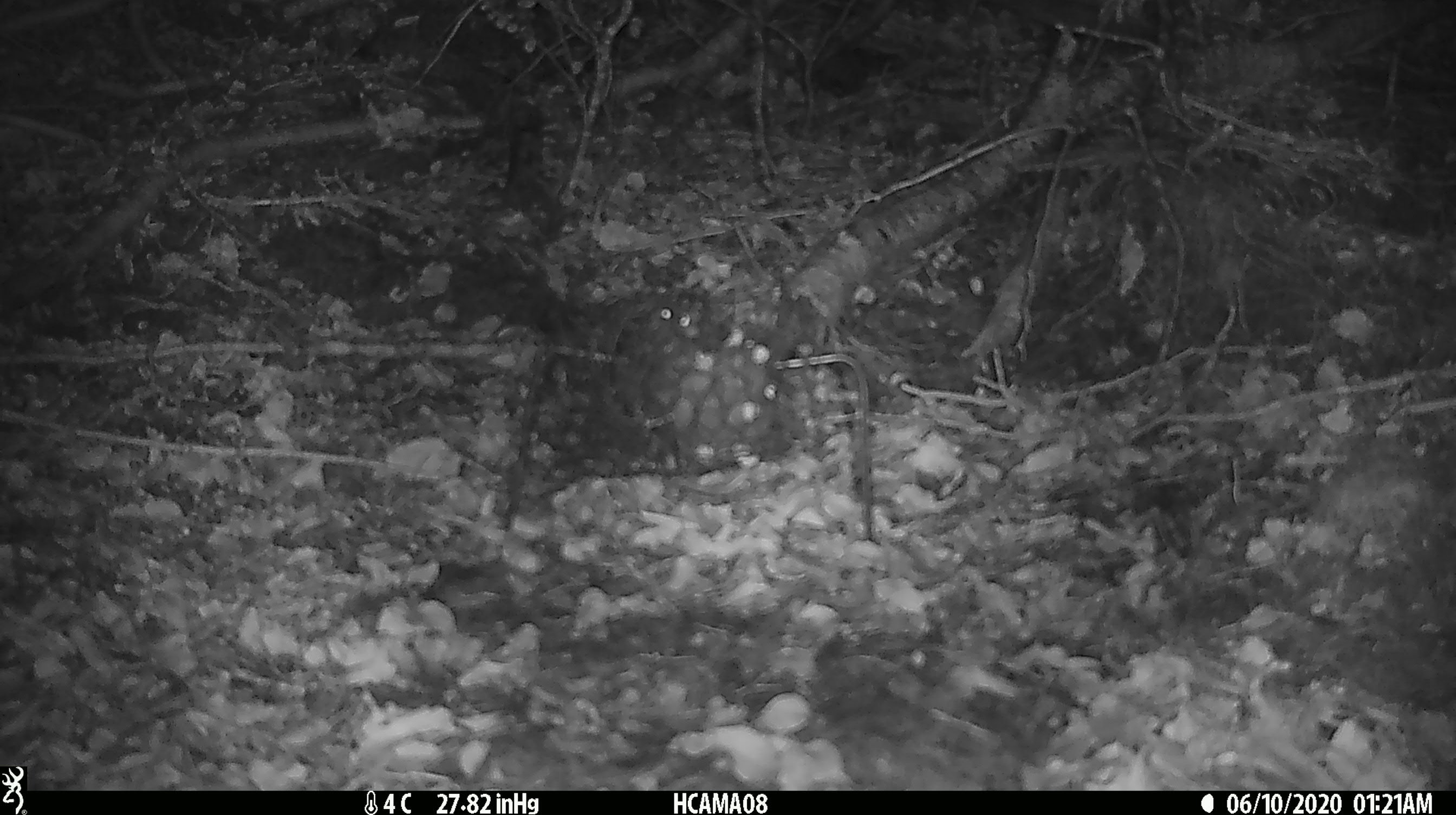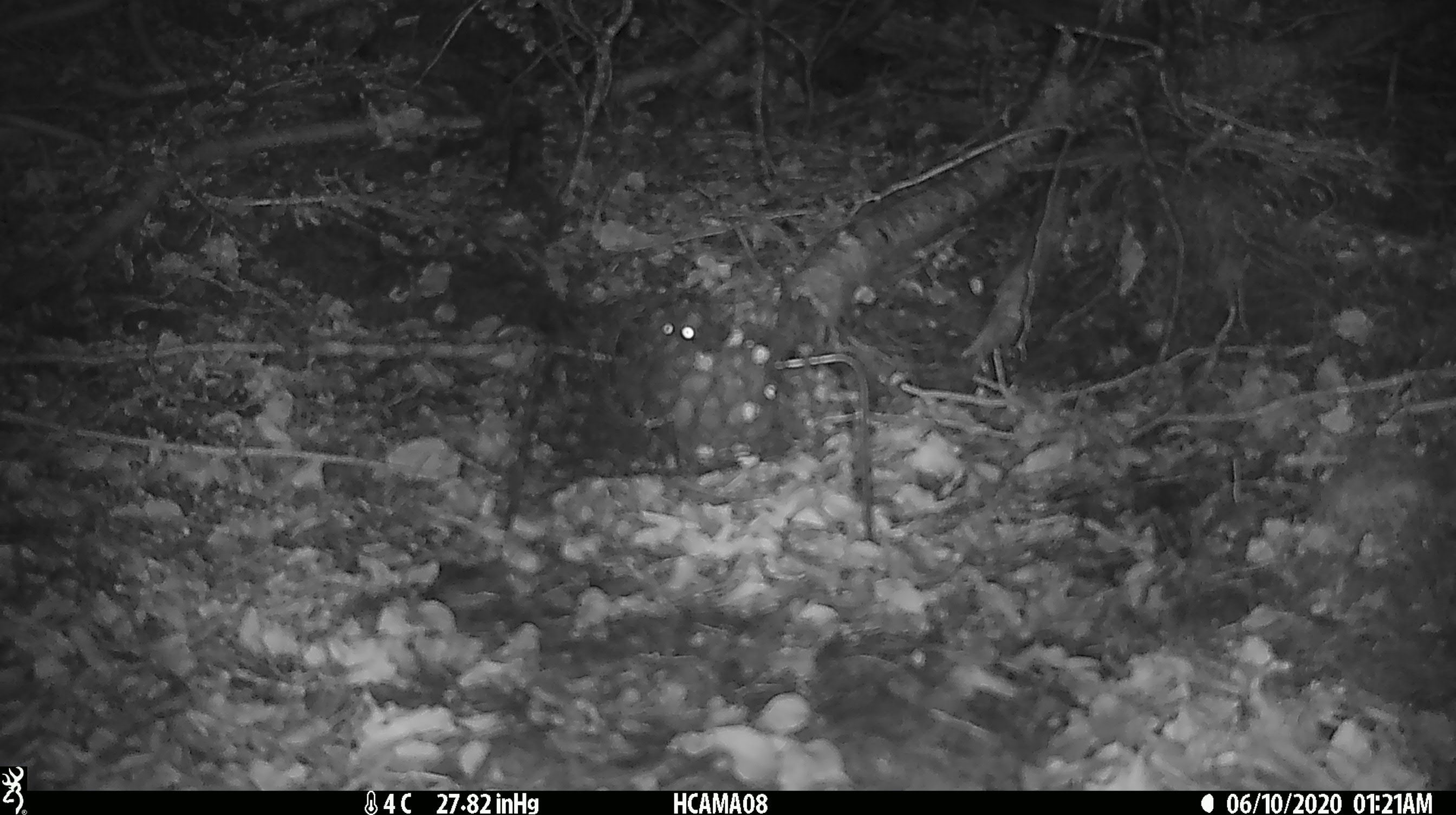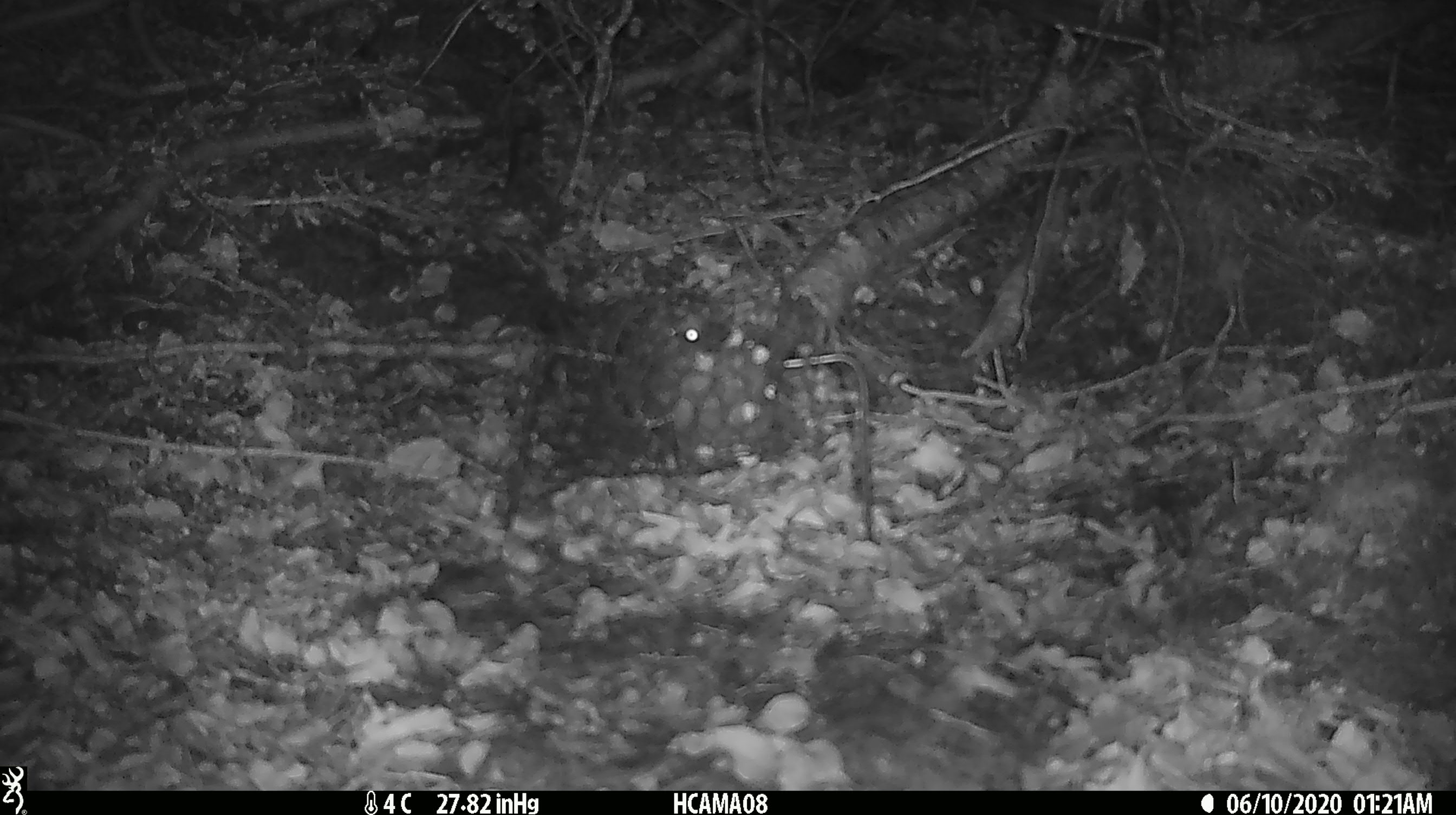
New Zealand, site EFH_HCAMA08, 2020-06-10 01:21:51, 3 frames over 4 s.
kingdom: Animalia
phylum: Chordata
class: Mammalia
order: Rodentia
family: Muridae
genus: Mus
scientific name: Mus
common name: mouse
Mouse (Mus).